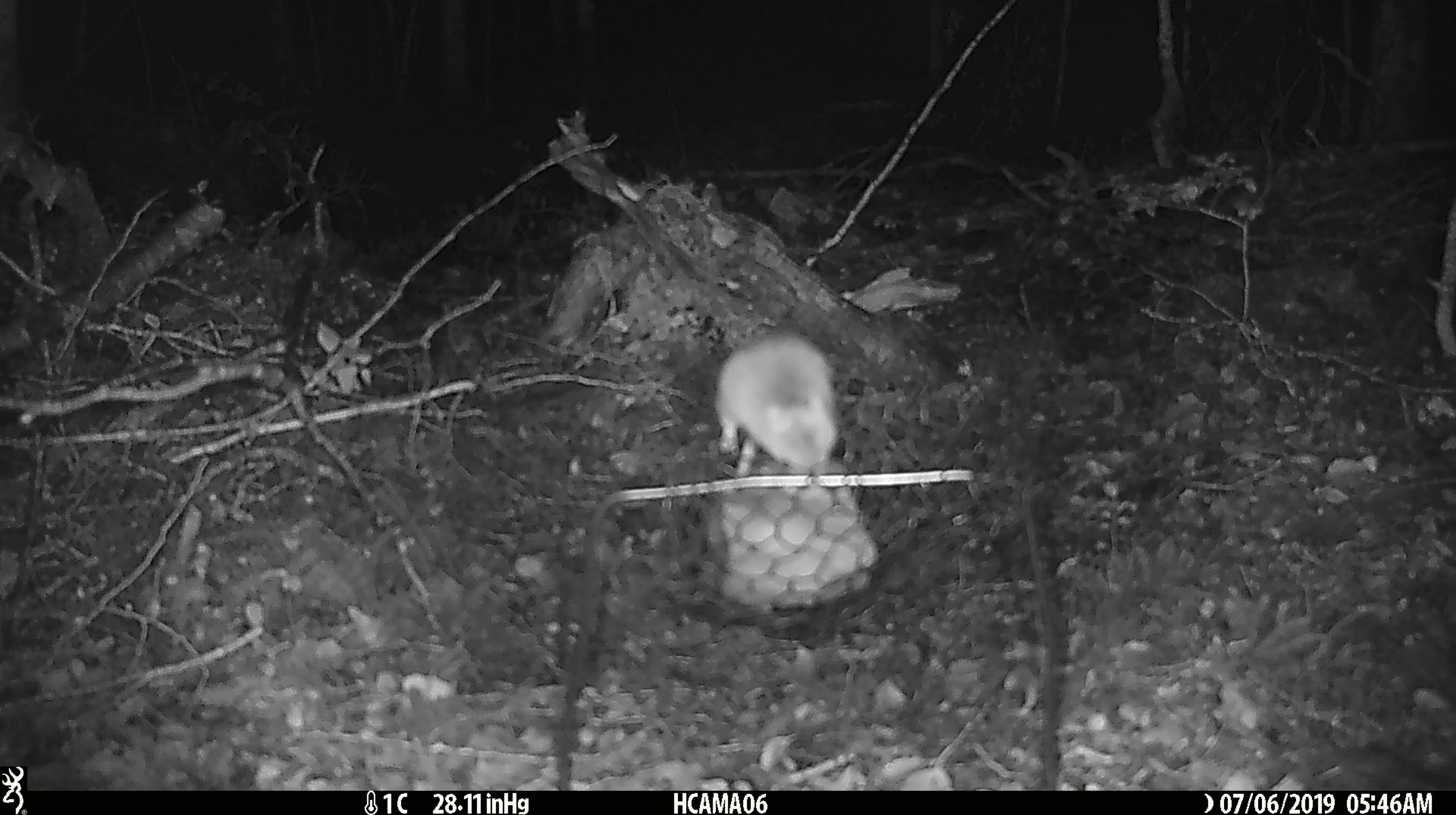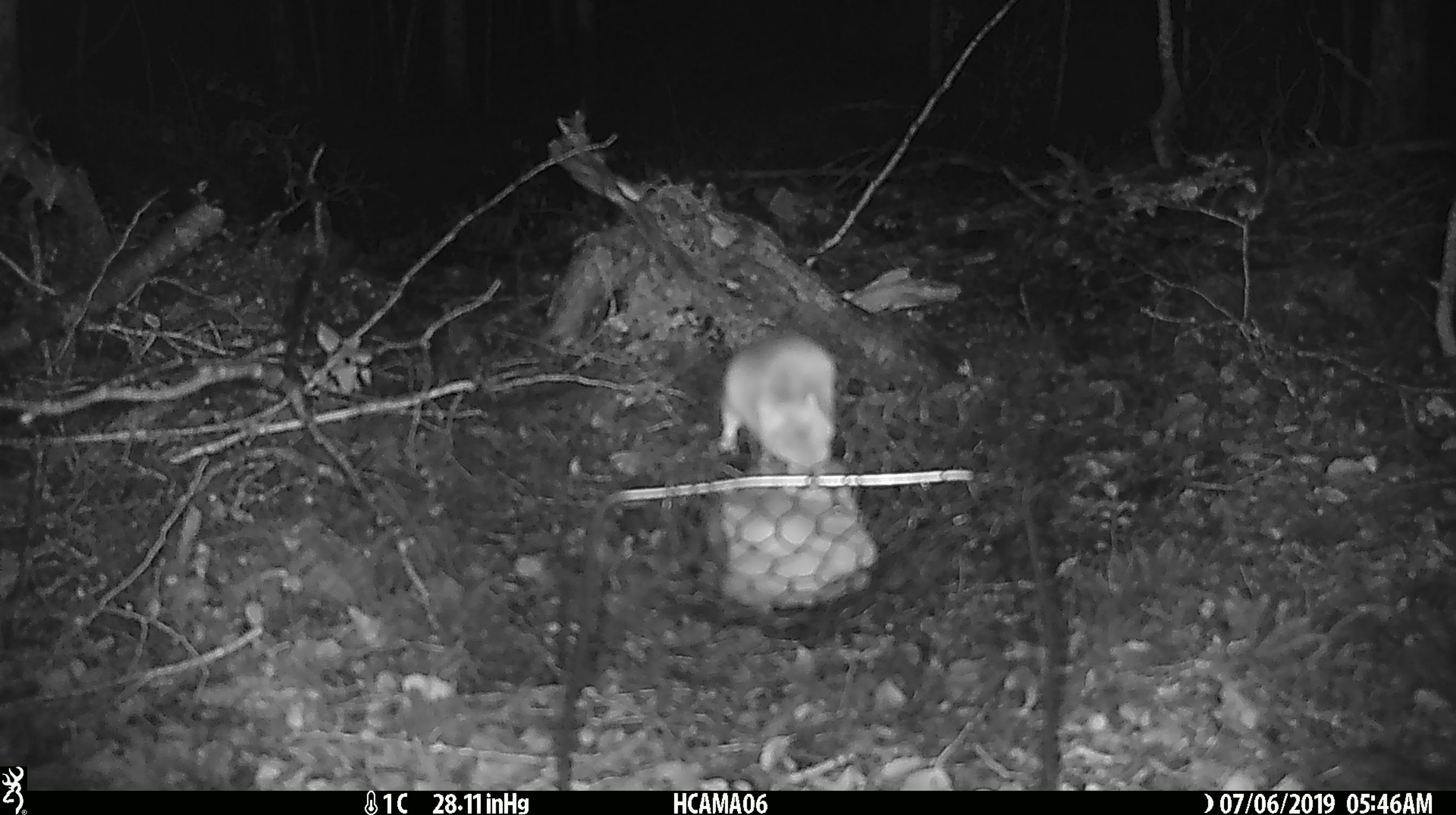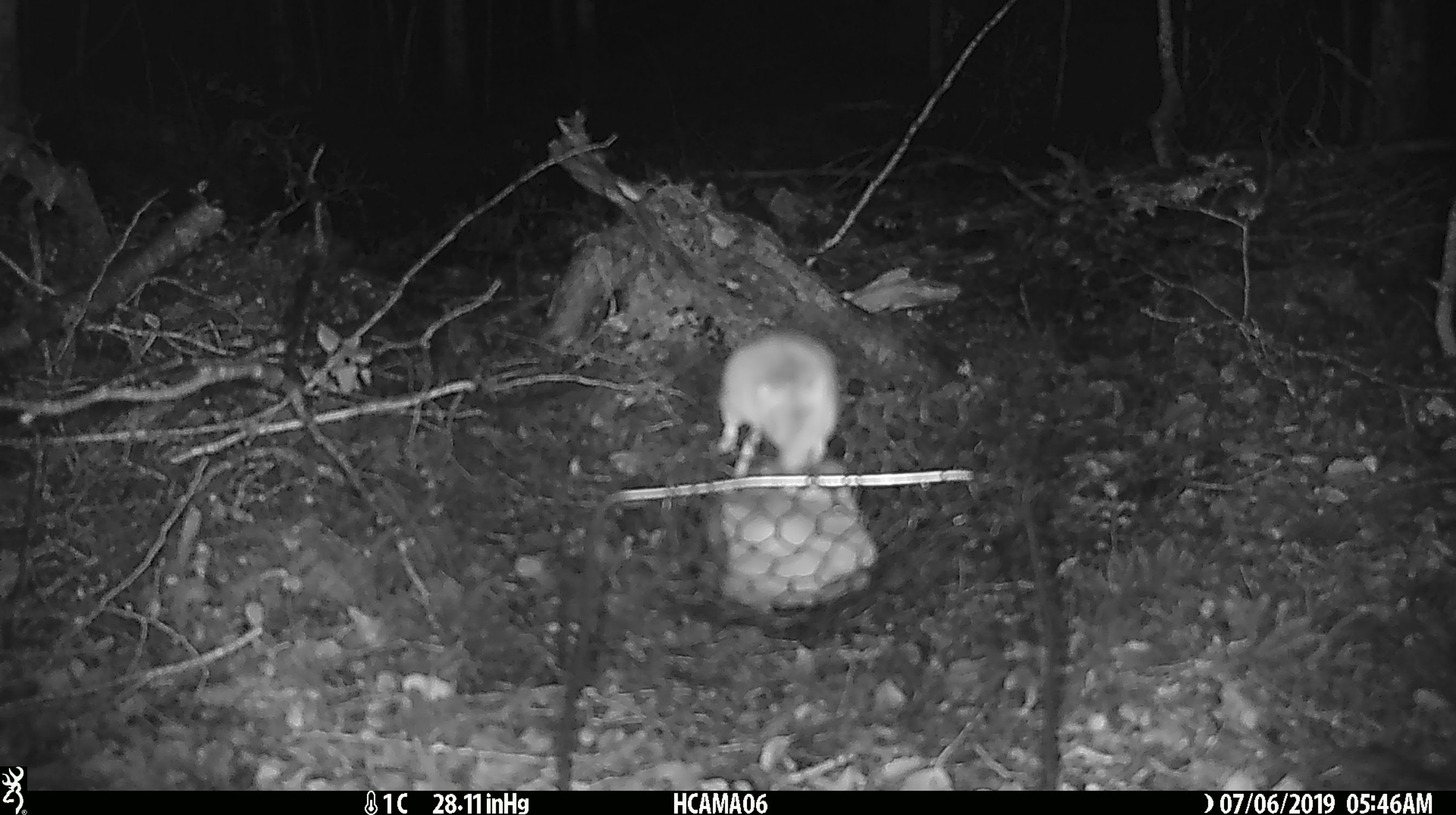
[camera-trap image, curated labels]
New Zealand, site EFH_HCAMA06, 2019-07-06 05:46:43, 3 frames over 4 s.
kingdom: Animalia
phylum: Chordata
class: Mammalia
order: Rodentia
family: Muridae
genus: Mus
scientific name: Mus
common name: mouse